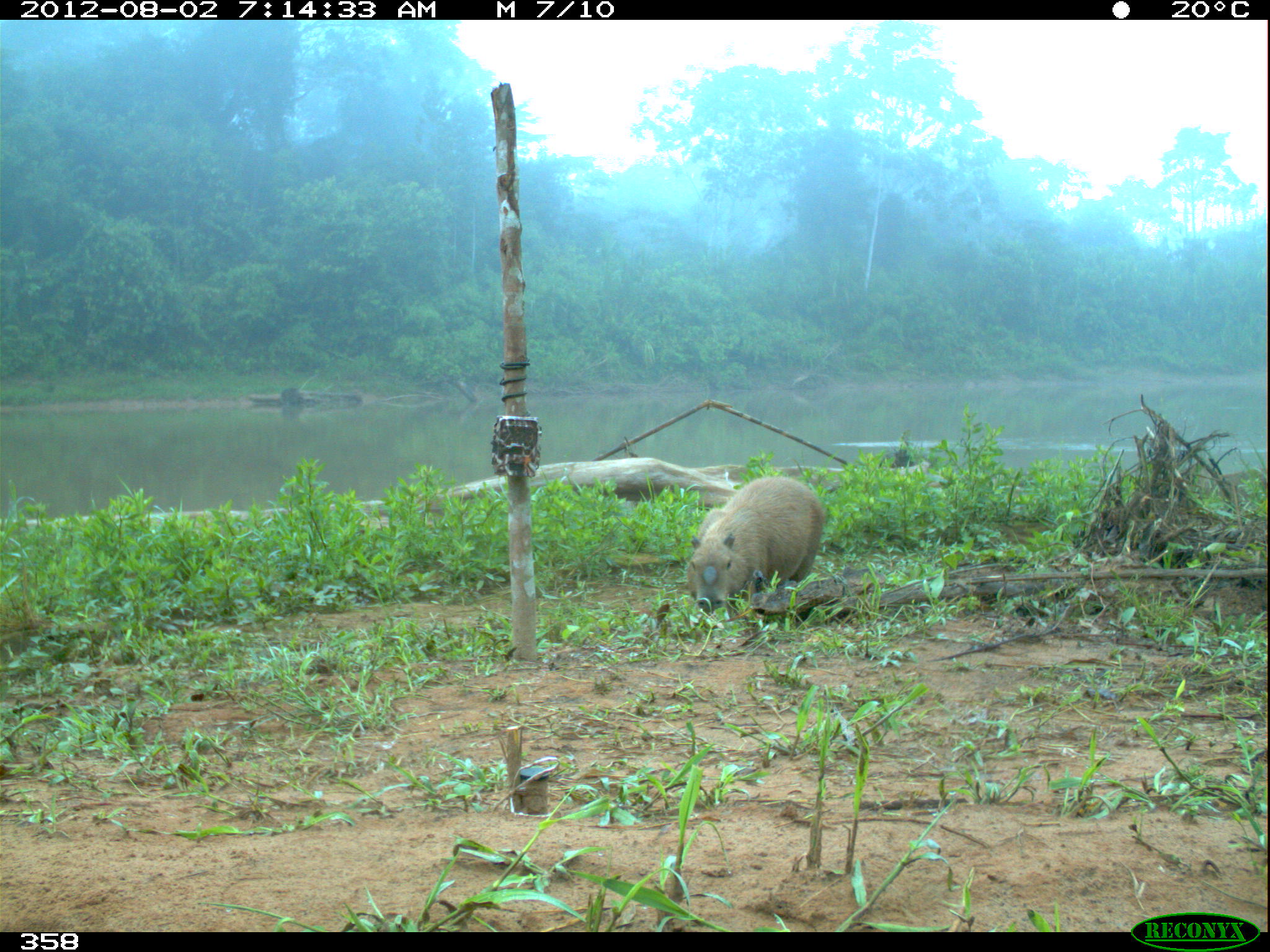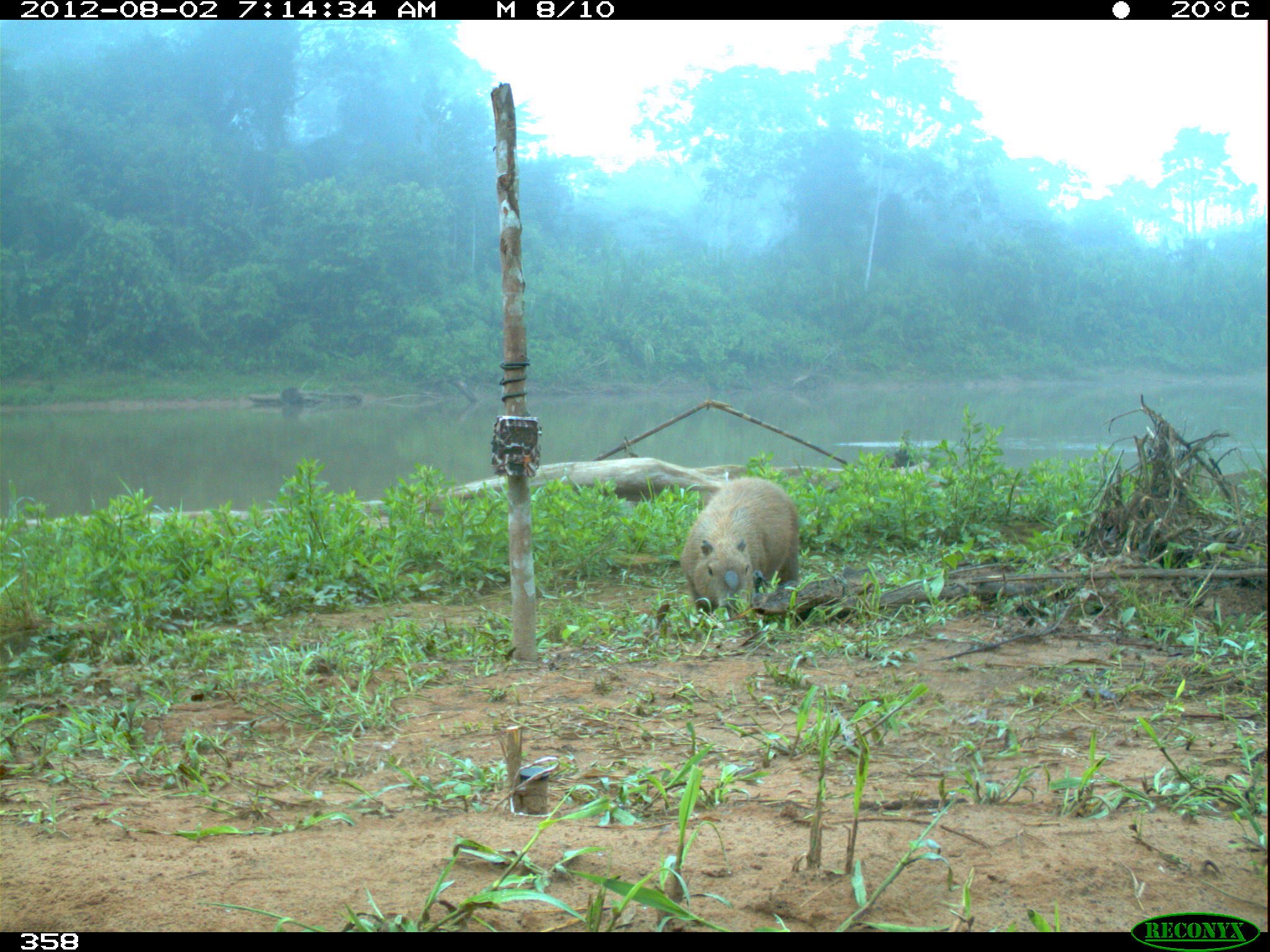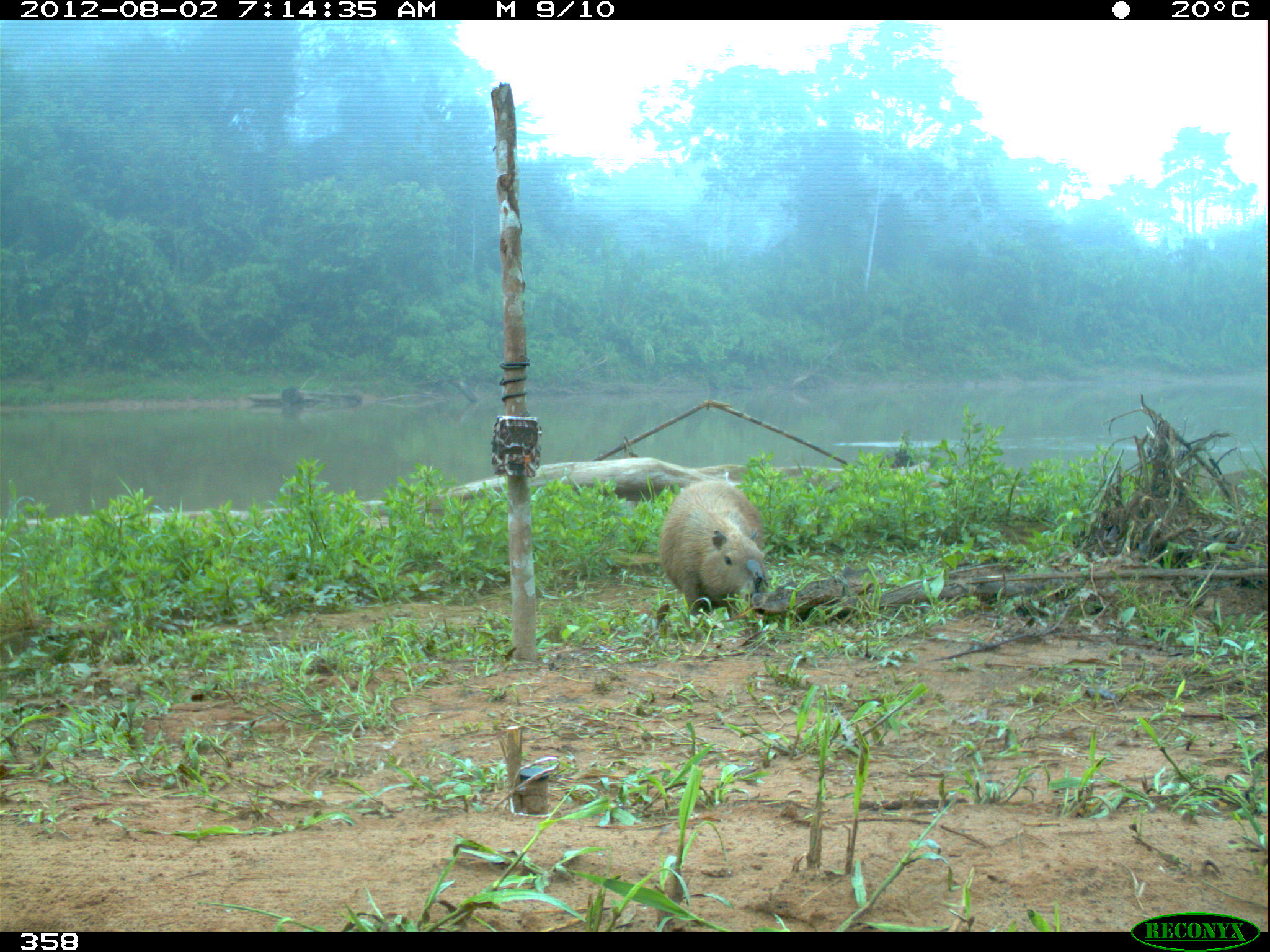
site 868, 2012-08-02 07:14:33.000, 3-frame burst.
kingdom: Animalia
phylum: Chordata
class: Mammalia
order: Rodentia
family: Caviidae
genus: Hydrochoerus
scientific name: Hydrochoerus hydrochaeris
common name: capybara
Hydrochoerus hydrochaeris (capybara).